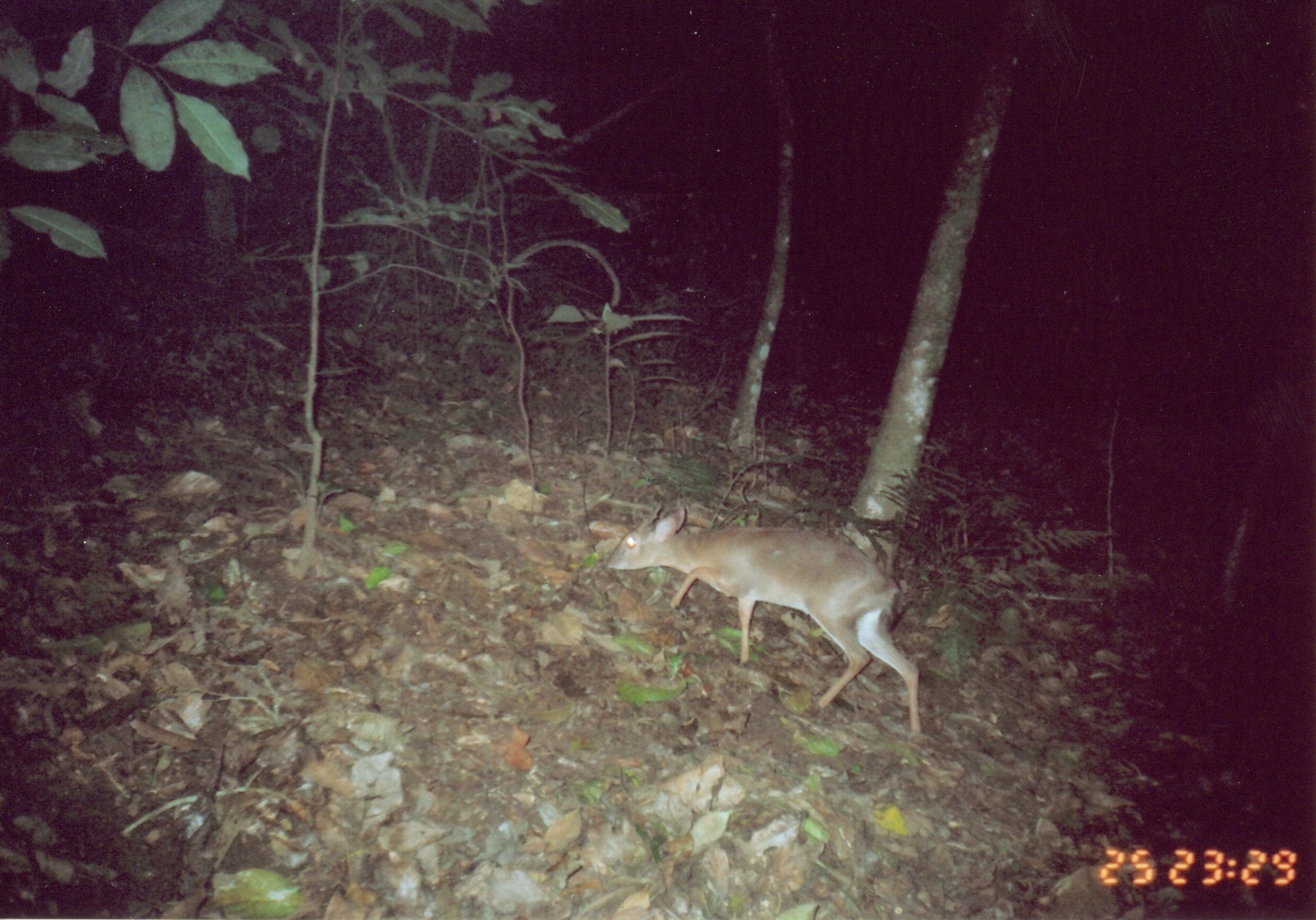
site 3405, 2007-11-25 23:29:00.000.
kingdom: Animalia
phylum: Chordata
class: Mammalia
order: Artiodactyla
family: Bovidae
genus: Nesotragus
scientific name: Nesotragus moschatus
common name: suni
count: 1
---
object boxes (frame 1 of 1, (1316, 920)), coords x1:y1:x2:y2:
nesotragus moschatus: 608:503:923:735